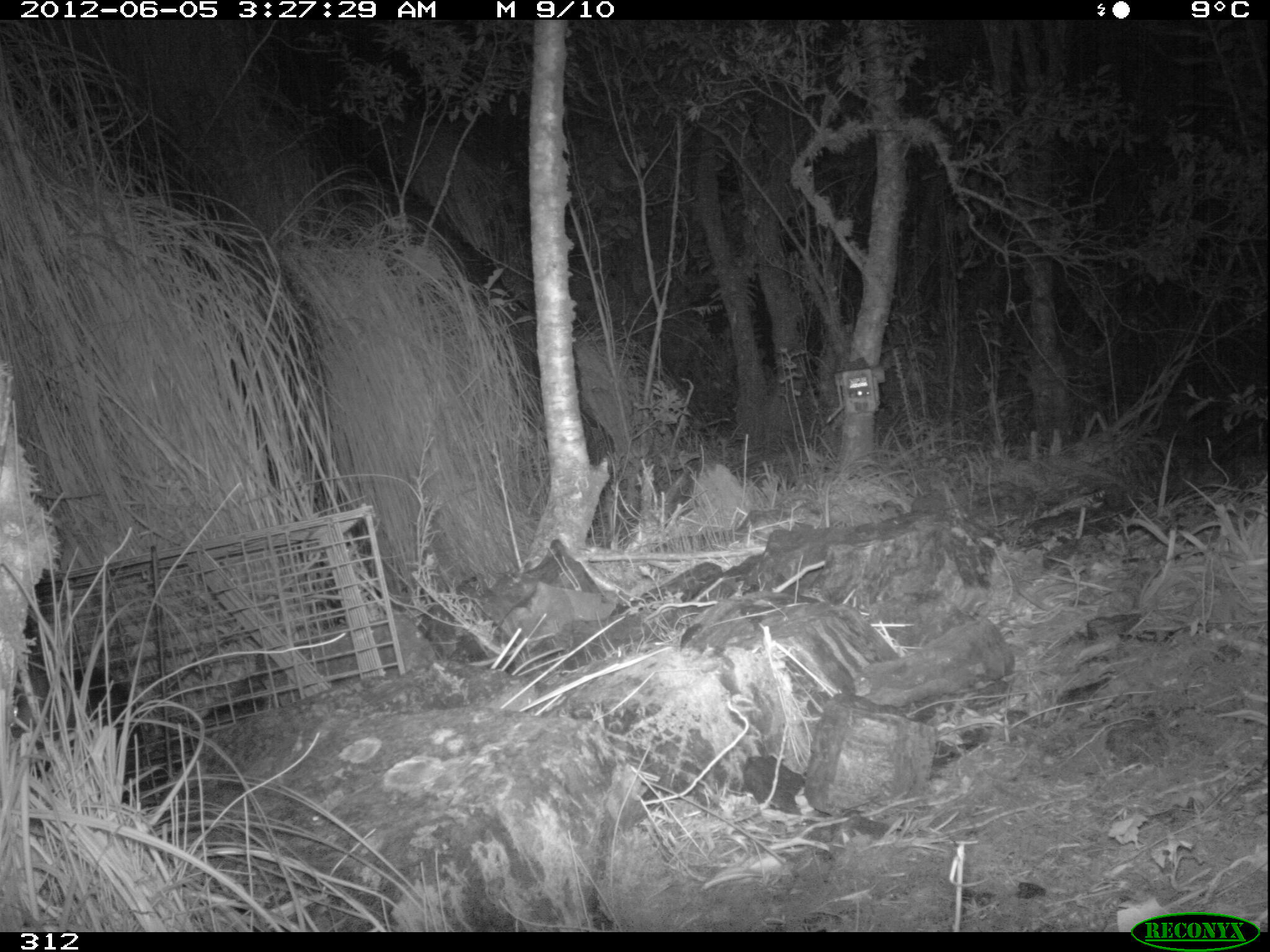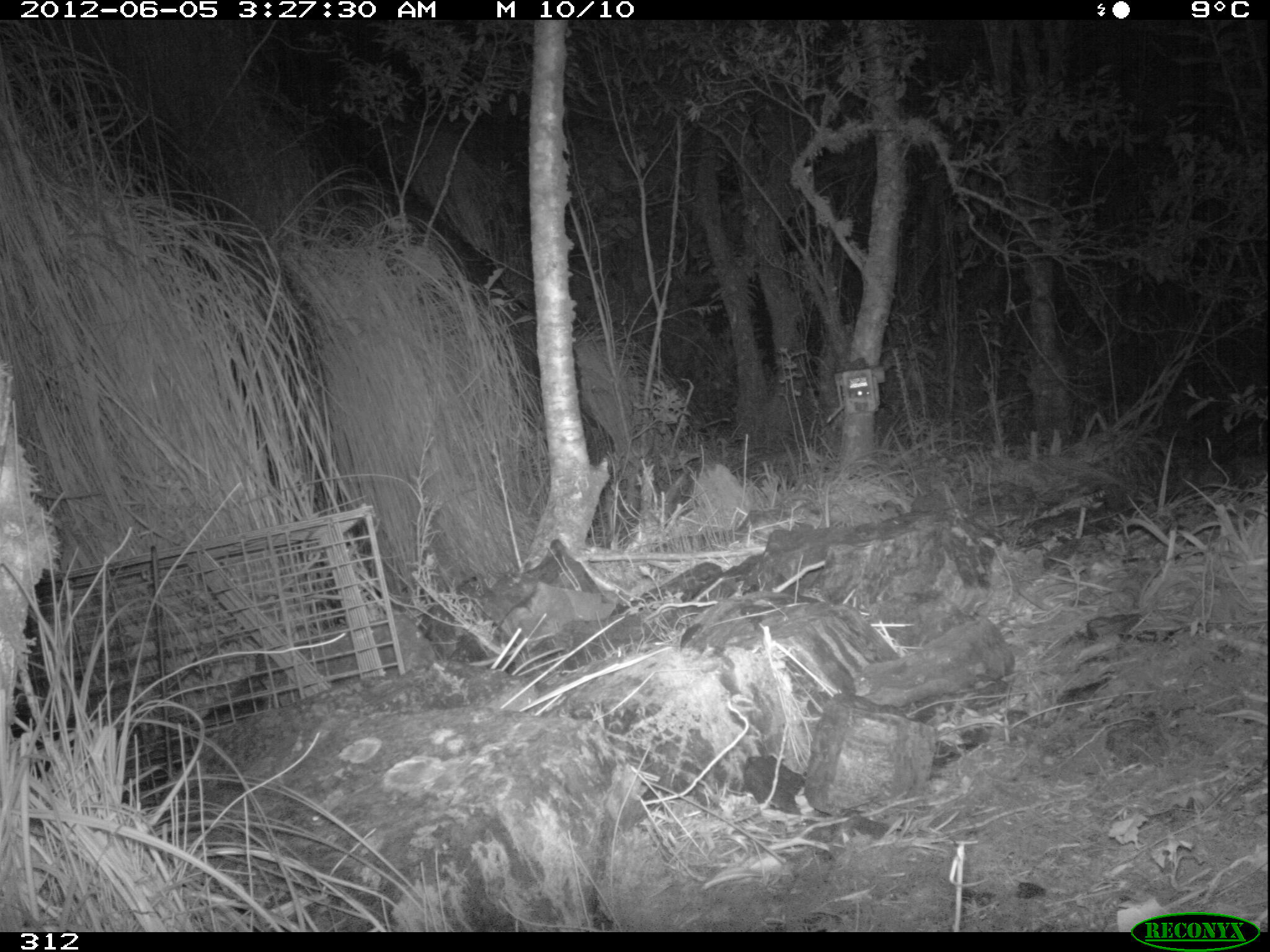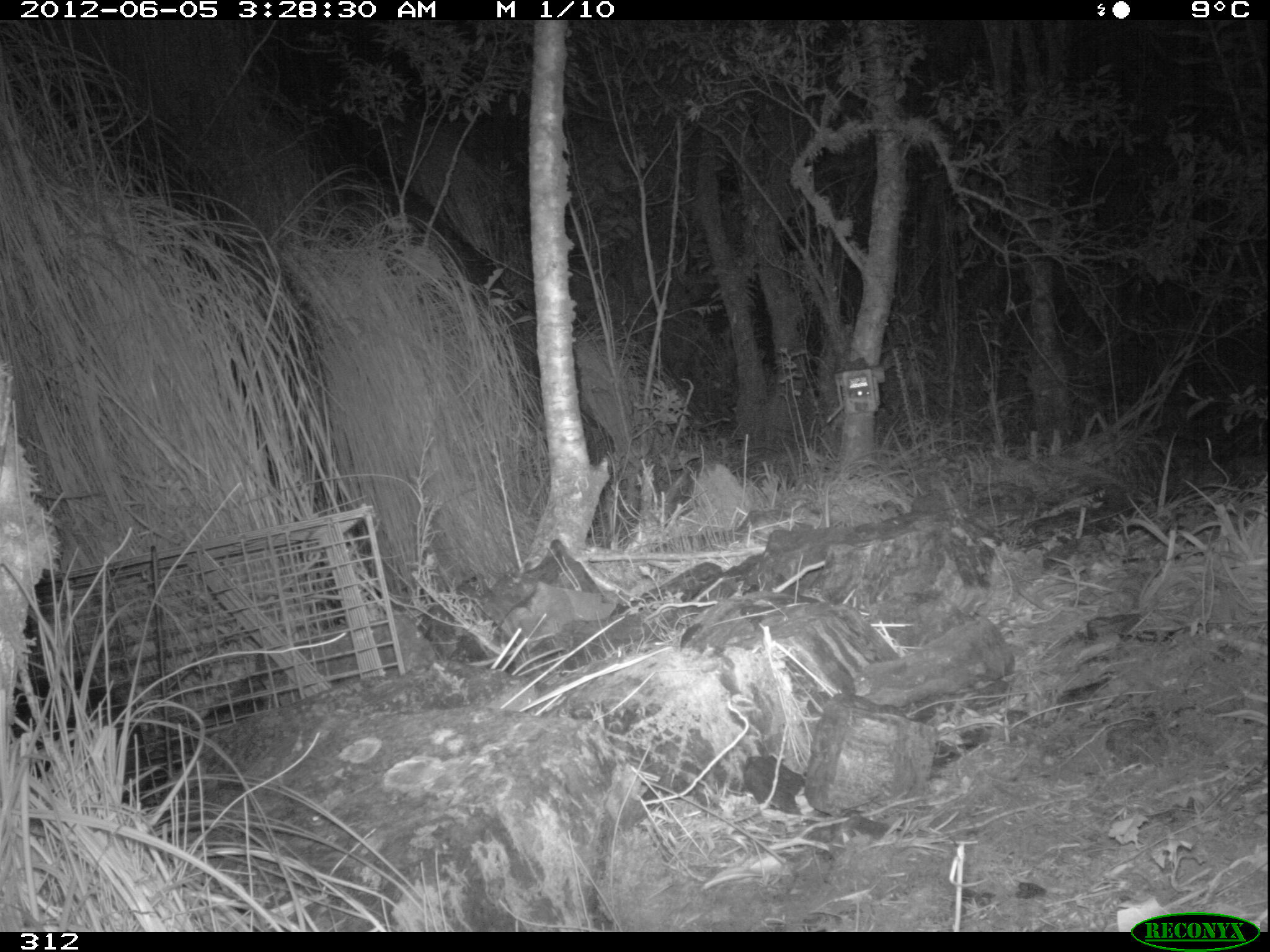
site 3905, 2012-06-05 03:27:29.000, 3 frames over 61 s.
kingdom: Animalia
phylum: Chordata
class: Mammalia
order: Didelphimorphia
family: Didelphidae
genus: Didelphis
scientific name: Didelphis pernigra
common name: andean white-eared opossum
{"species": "Didelphis pernigra (andean white-eared opossum)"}